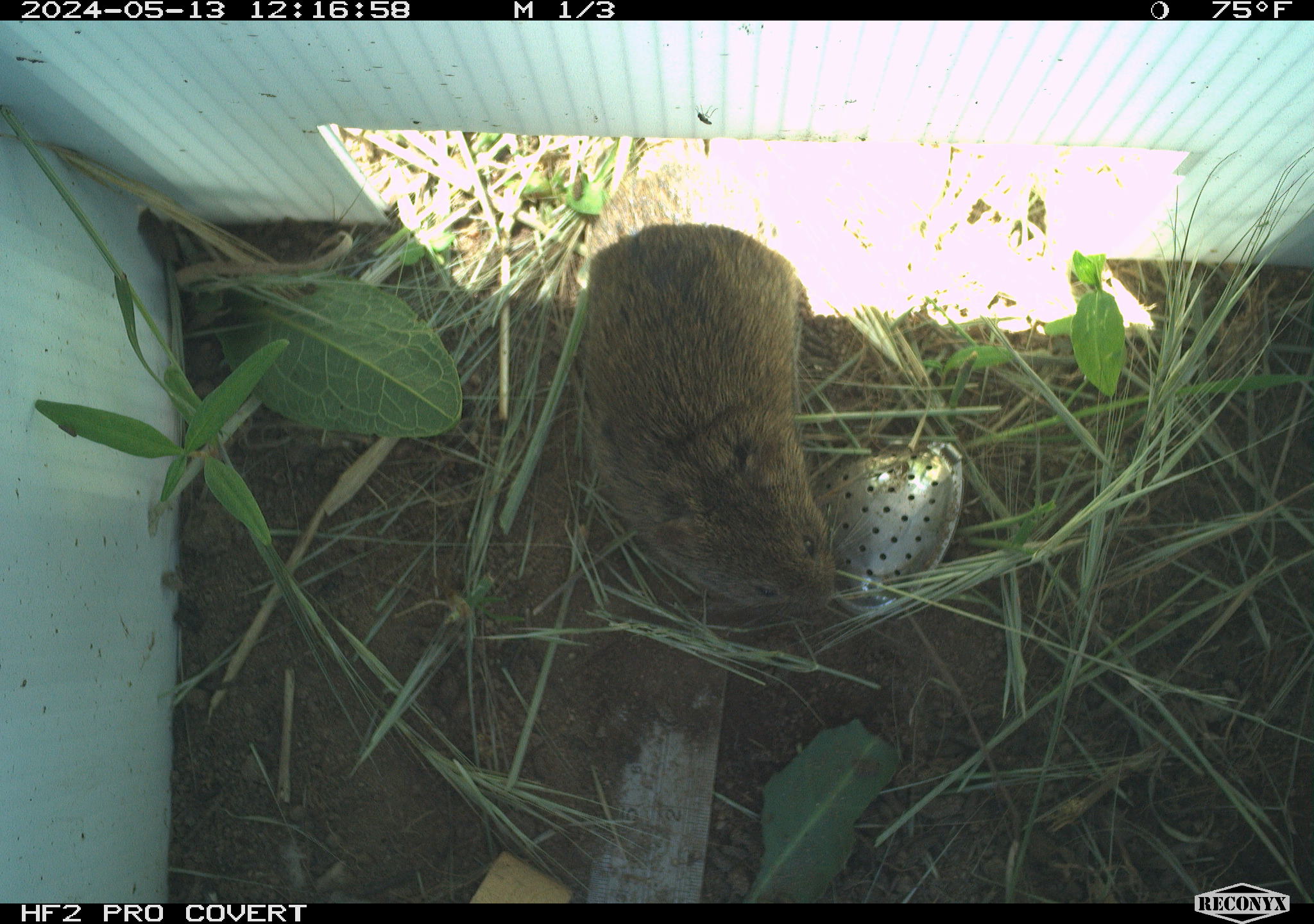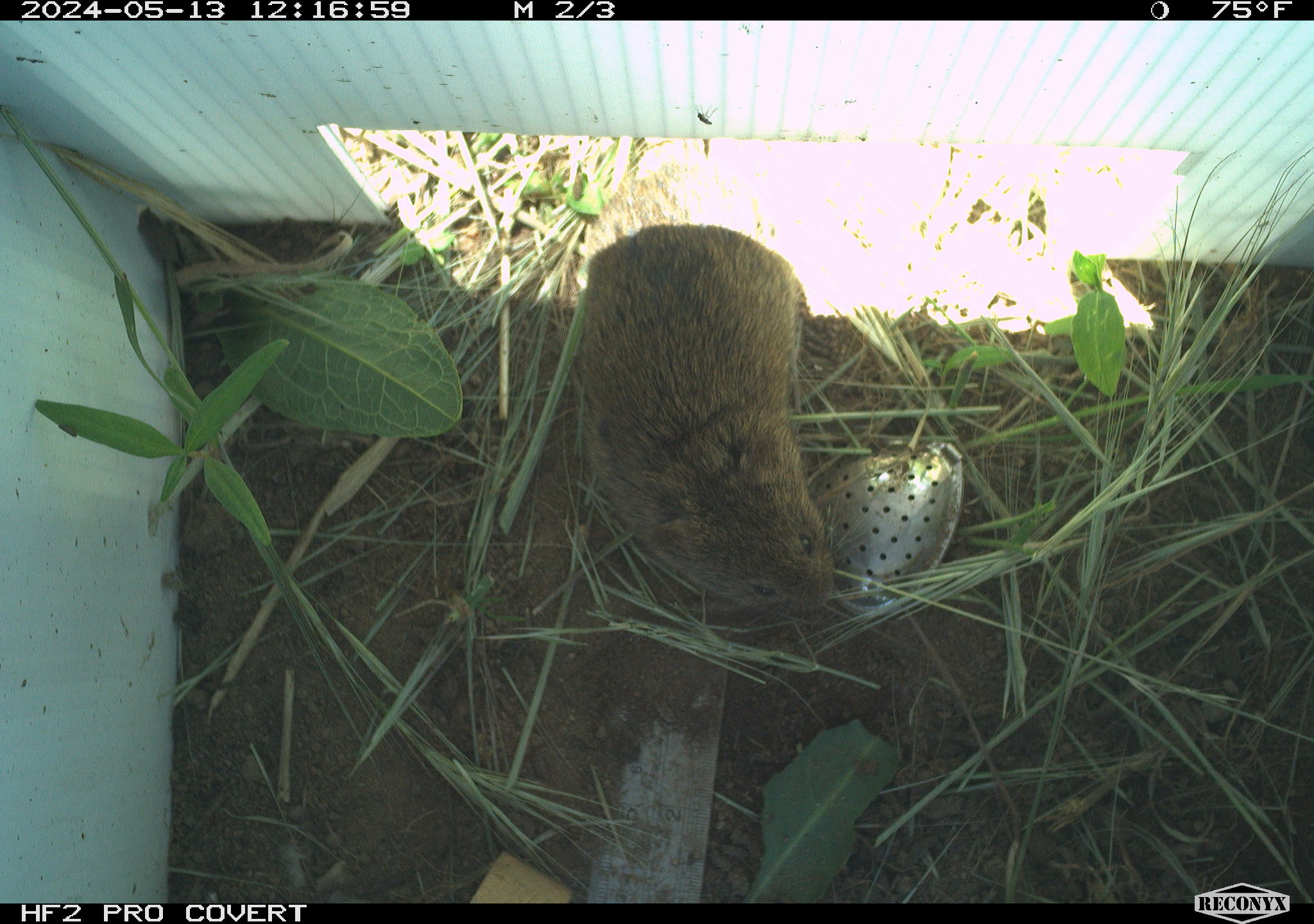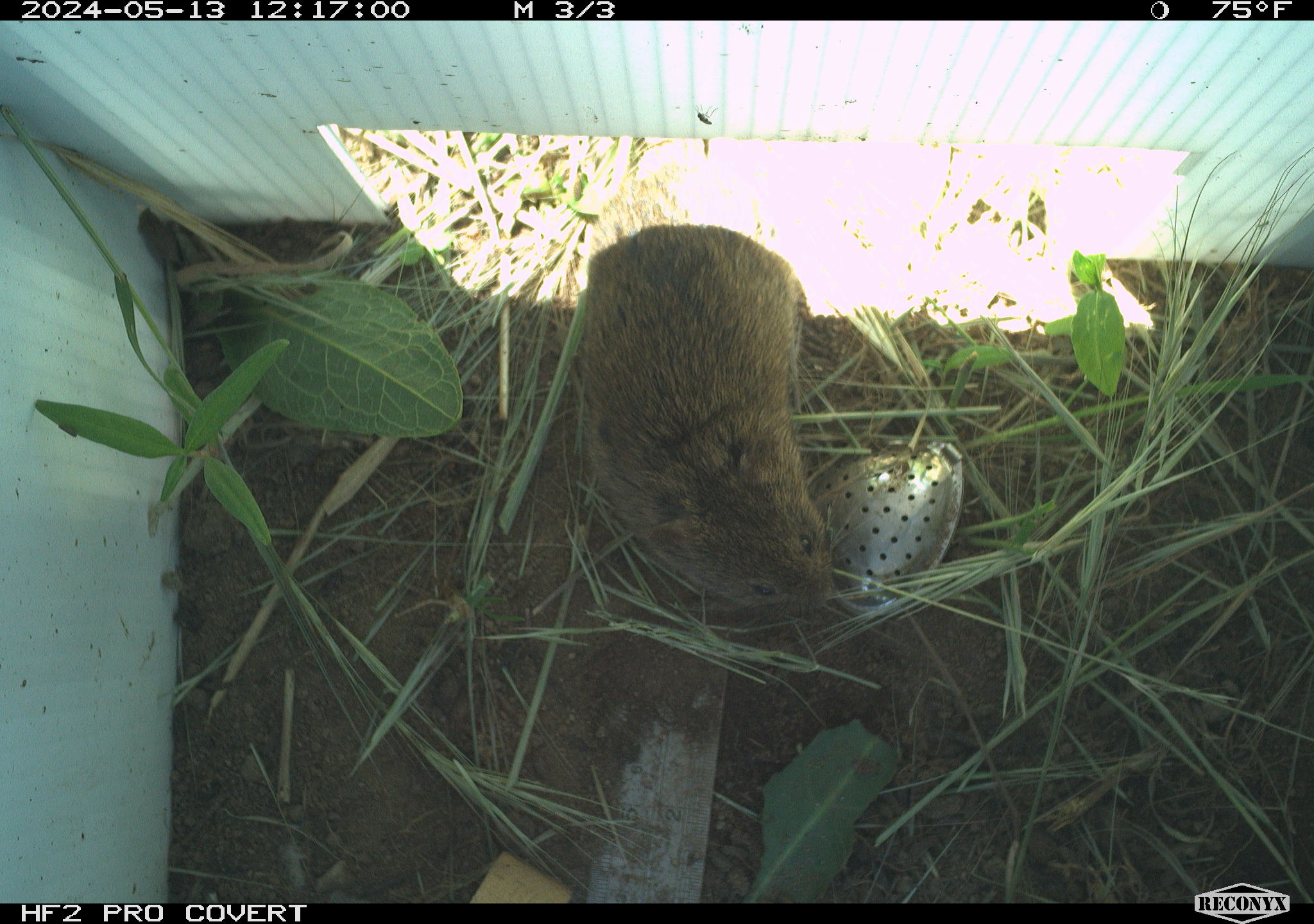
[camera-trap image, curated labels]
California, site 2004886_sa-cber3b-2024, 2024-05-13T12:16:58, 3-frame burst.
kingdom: Animalia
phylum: Chordata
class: Mammalia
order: Rodentia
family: Cricetidae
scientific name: Arvicolinae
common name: voles, lemmings, and muskrats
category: arvicolinae subfamily